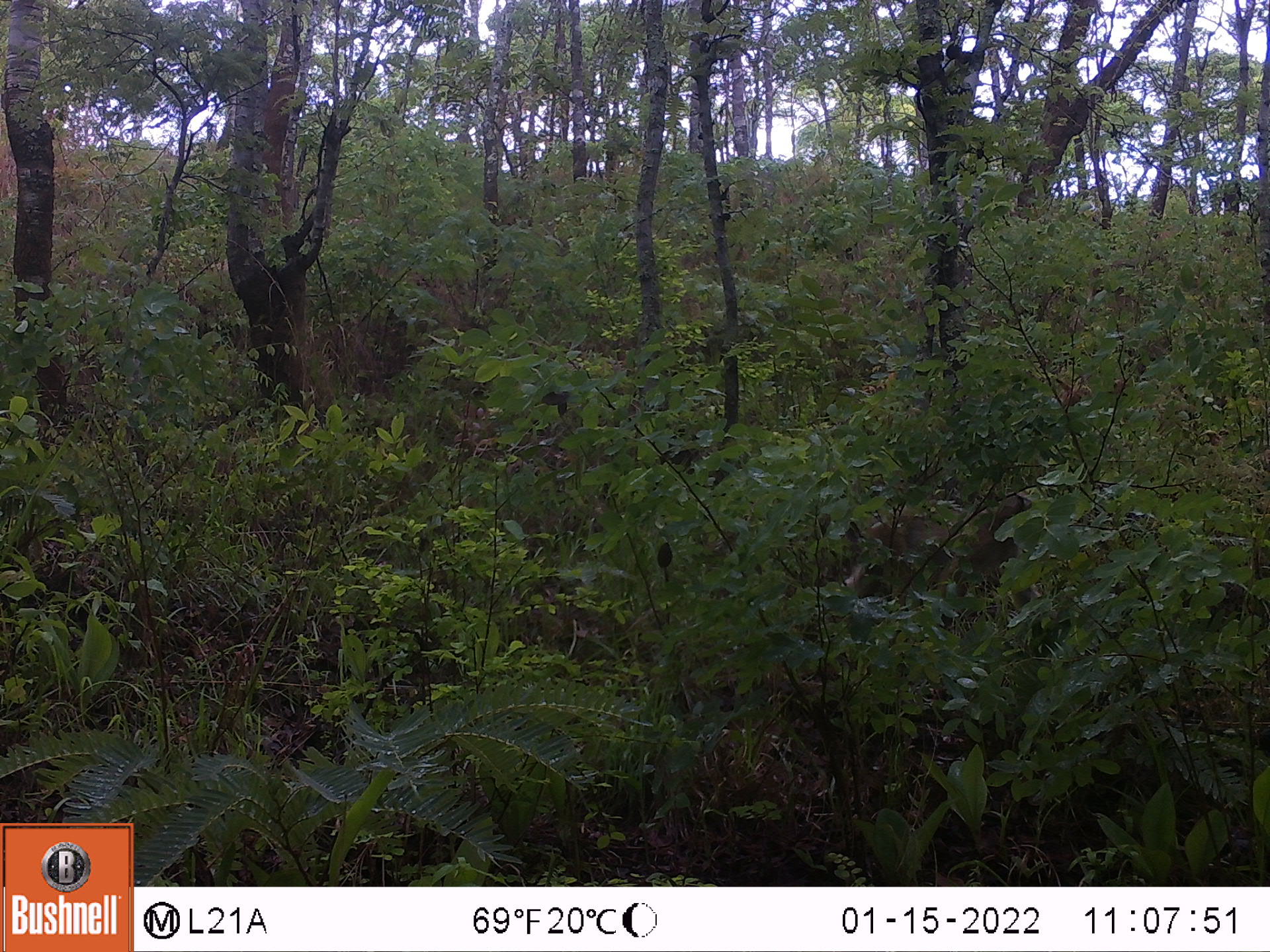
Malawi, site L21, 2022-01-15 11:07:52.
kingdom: Animalia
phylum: Chordata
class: Mammalia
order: Primates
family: Cercopithecidae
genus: Papio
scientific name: Papio cynocephalus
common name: yellow baboon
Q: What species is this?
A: Yellow baboon (Papio cynocephalus).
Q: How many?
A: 1.